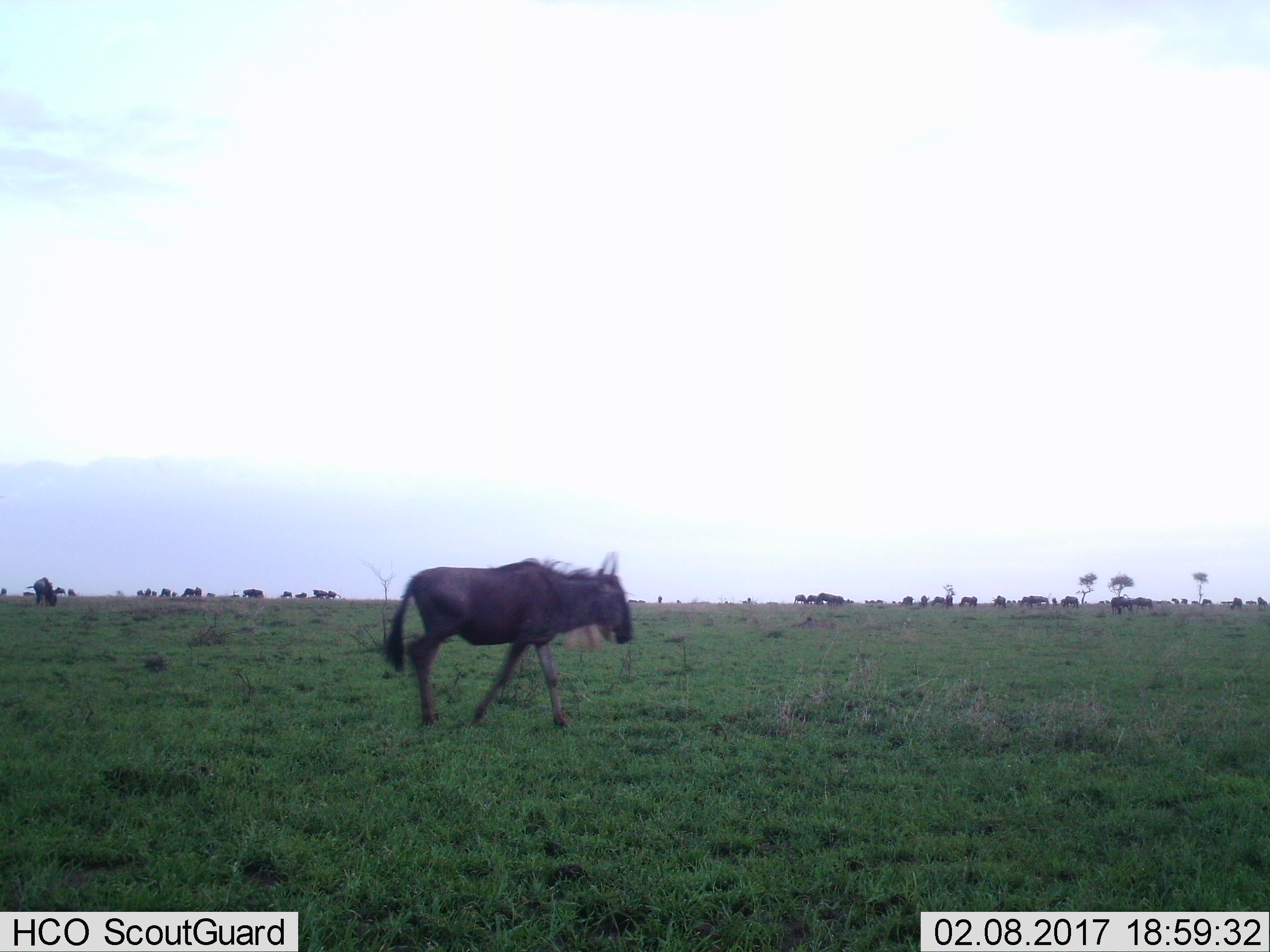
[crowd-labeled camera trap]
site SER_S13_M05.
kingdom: Animalia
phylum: Chordata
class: Mammalia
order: Artiodactyla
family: Bovidae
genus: Connochaetes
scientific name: Connochaetes taurinus taurinus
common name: blue wildebeest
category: wildebeestblue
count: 11-50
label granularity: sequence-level